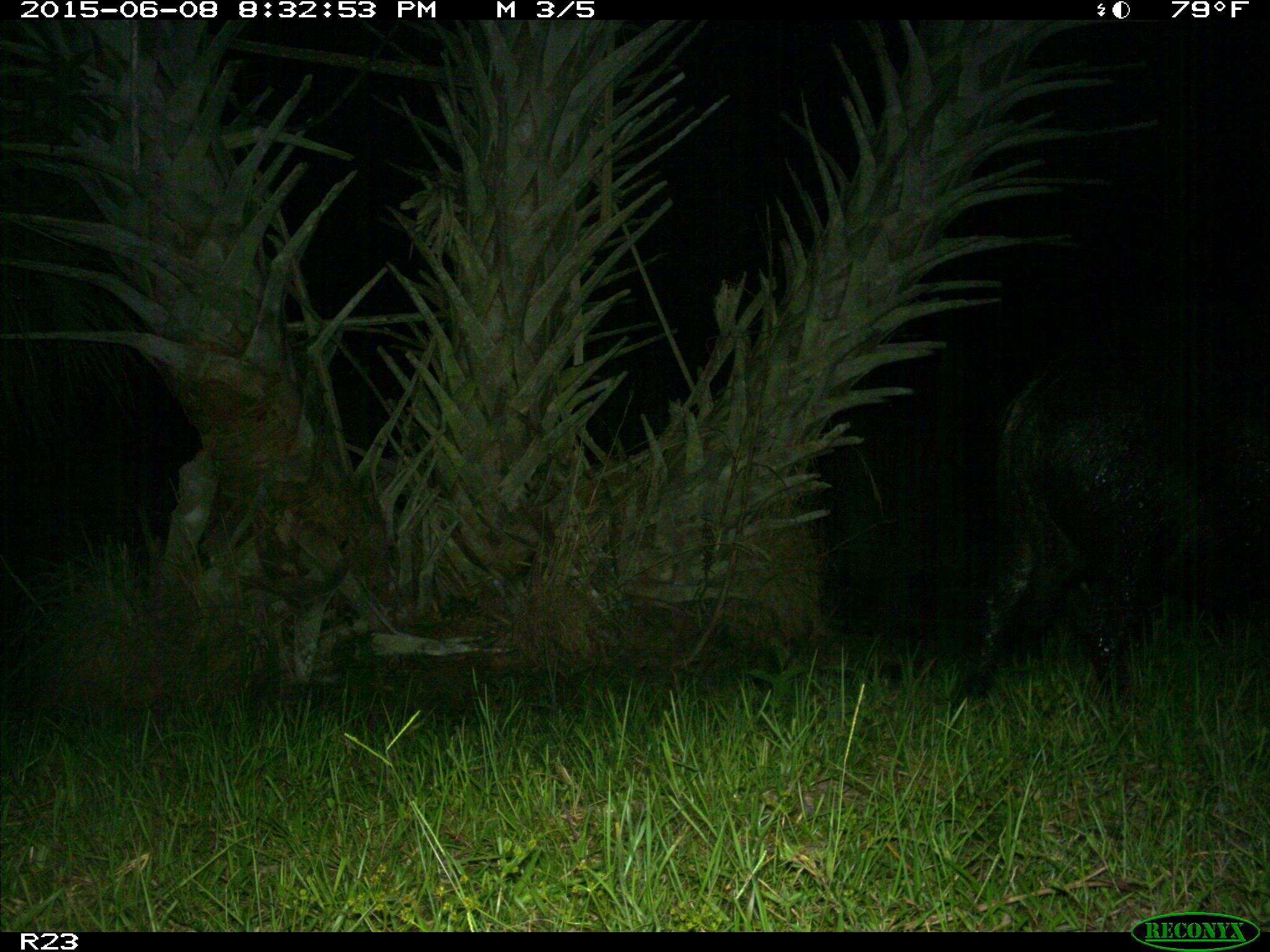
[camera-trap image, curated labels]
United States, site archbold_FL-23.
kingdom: Animalia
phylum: Chordata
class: Mammalia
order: Artiodactyla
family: Bovidae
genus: Bos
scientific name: Bos taurus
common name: domestic cow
Bos taurus (domestic cow).